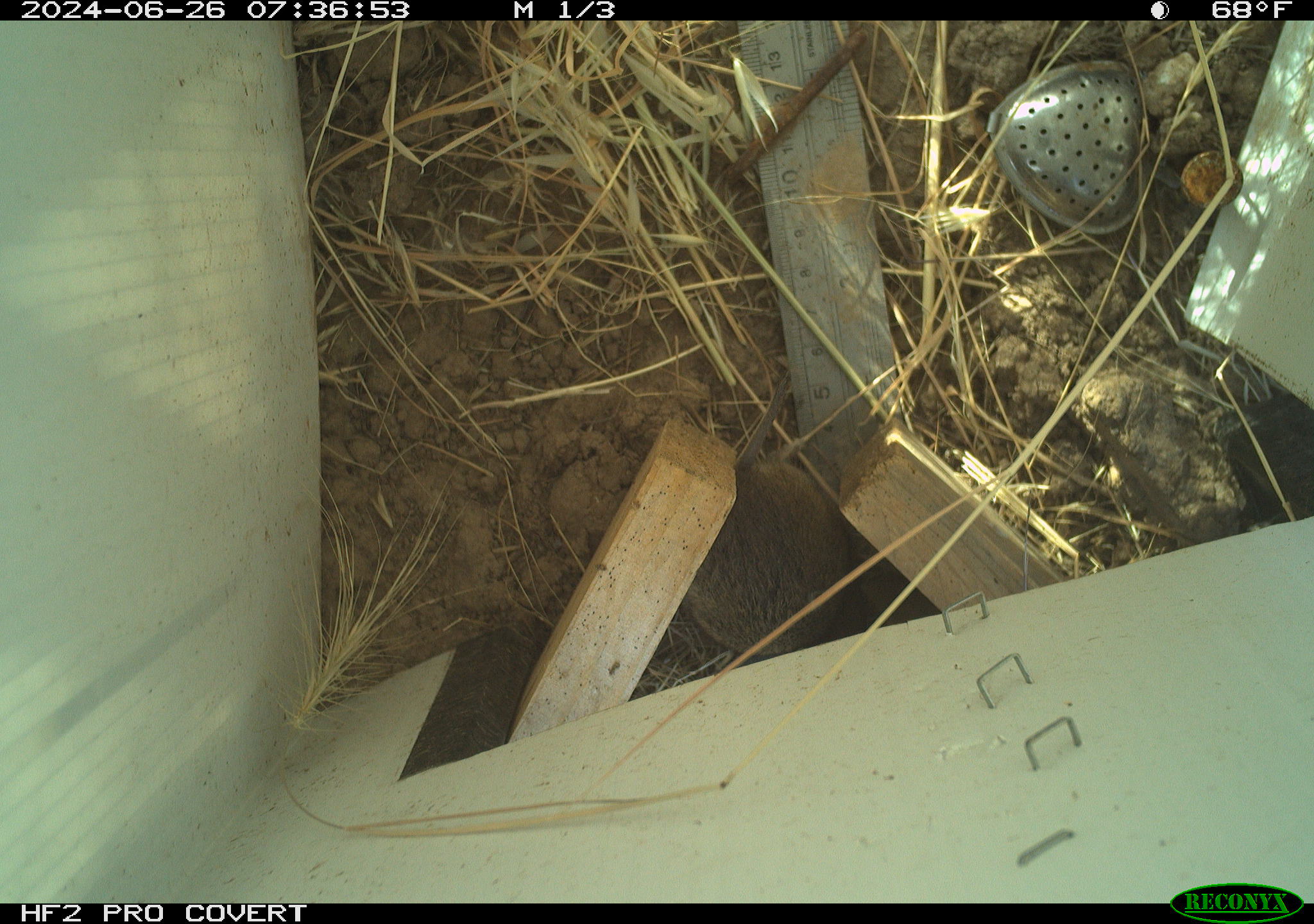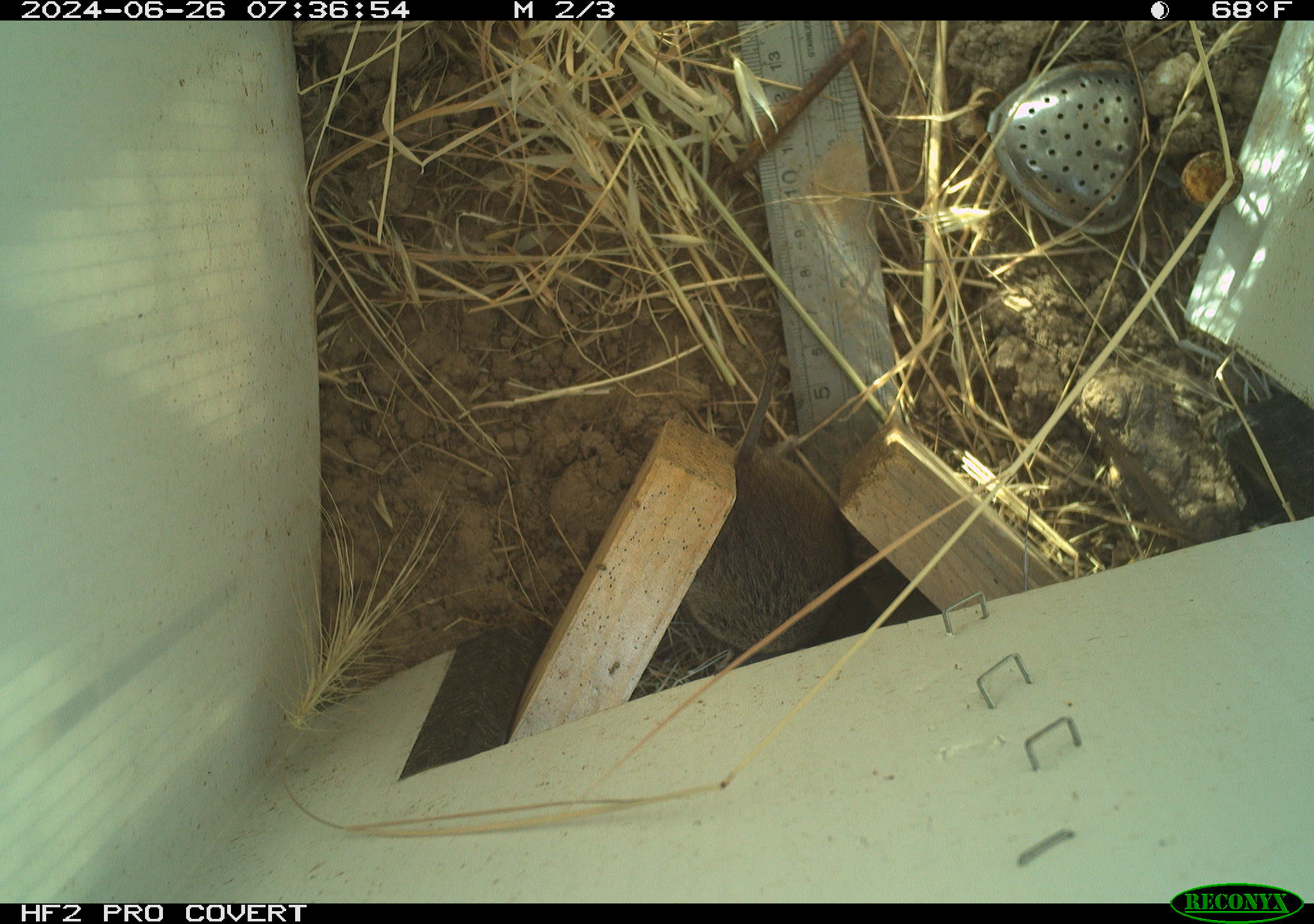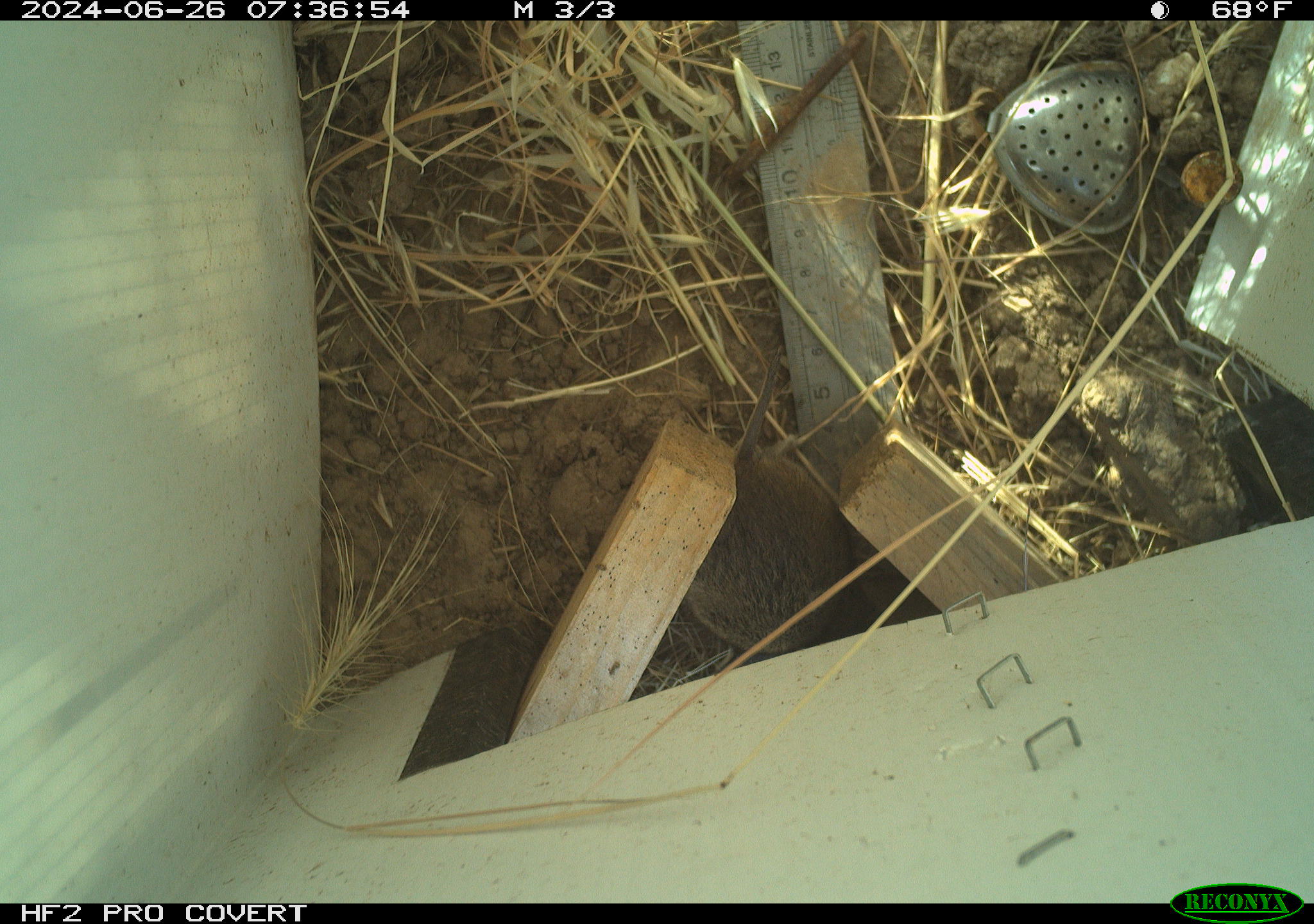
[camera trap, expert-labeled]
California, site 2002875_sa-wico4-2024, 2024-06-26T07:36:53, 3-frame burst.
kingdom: Animalia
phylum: Chordata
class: Mammalia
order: Rodentia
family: Cricetidae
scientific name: Arvicolinae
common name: voles, lemmings, and muskrats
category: arvicolinae subfamily